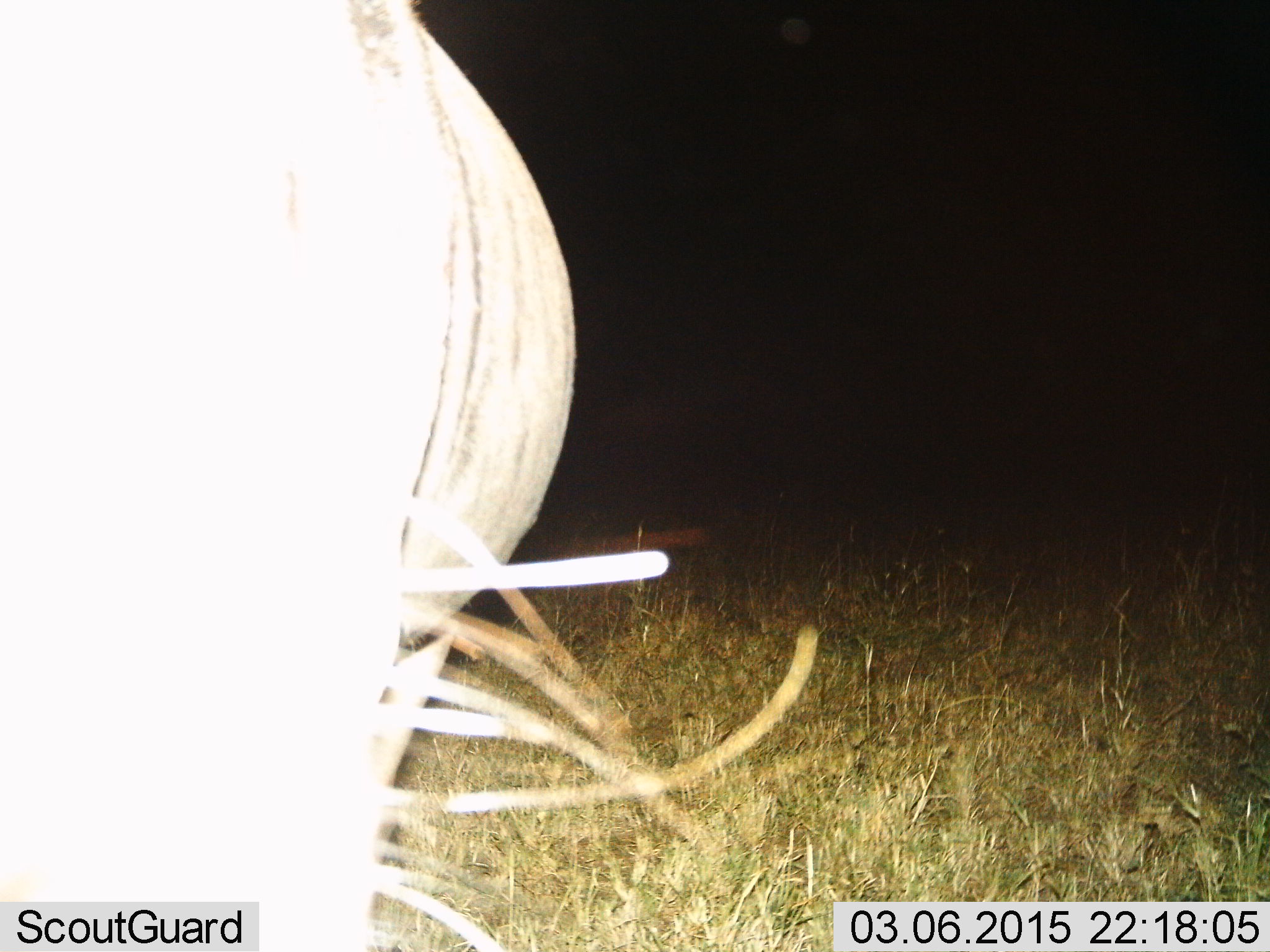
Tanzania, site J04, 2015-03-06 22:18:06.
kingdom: Animalia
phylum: Chordata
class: Mammalia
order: Artiodactyla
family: Bovidae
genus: Connochaetes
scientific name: Connochaetes taurinus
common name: blue wildebeest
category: wildebeest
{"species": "wildebeest (blue wildebeest) (Connochaetes taurinus)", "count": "1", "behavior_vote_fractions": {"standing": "80%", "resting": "0%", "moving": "10%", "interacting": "0%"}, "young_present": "0%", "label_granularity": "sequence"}